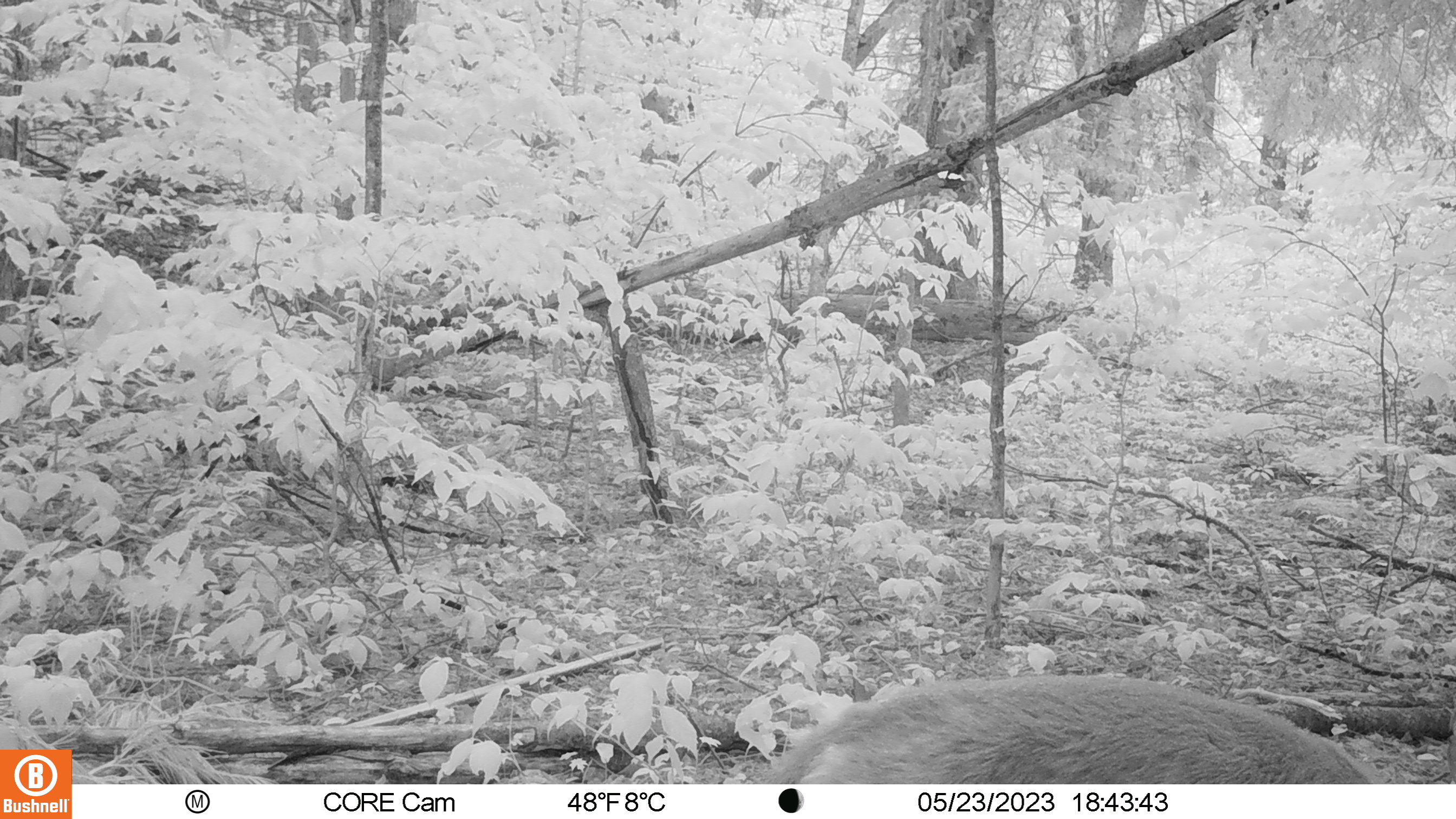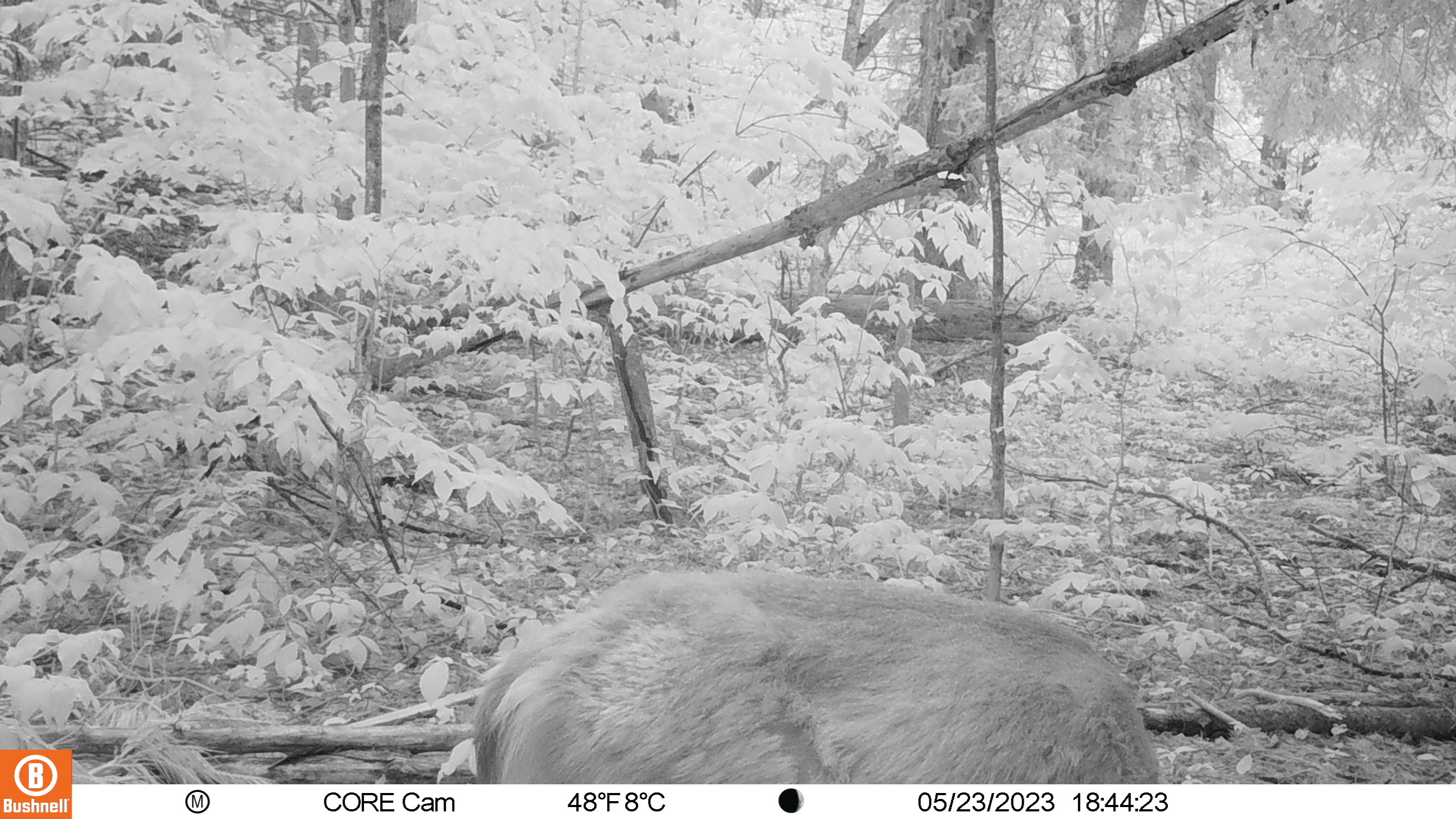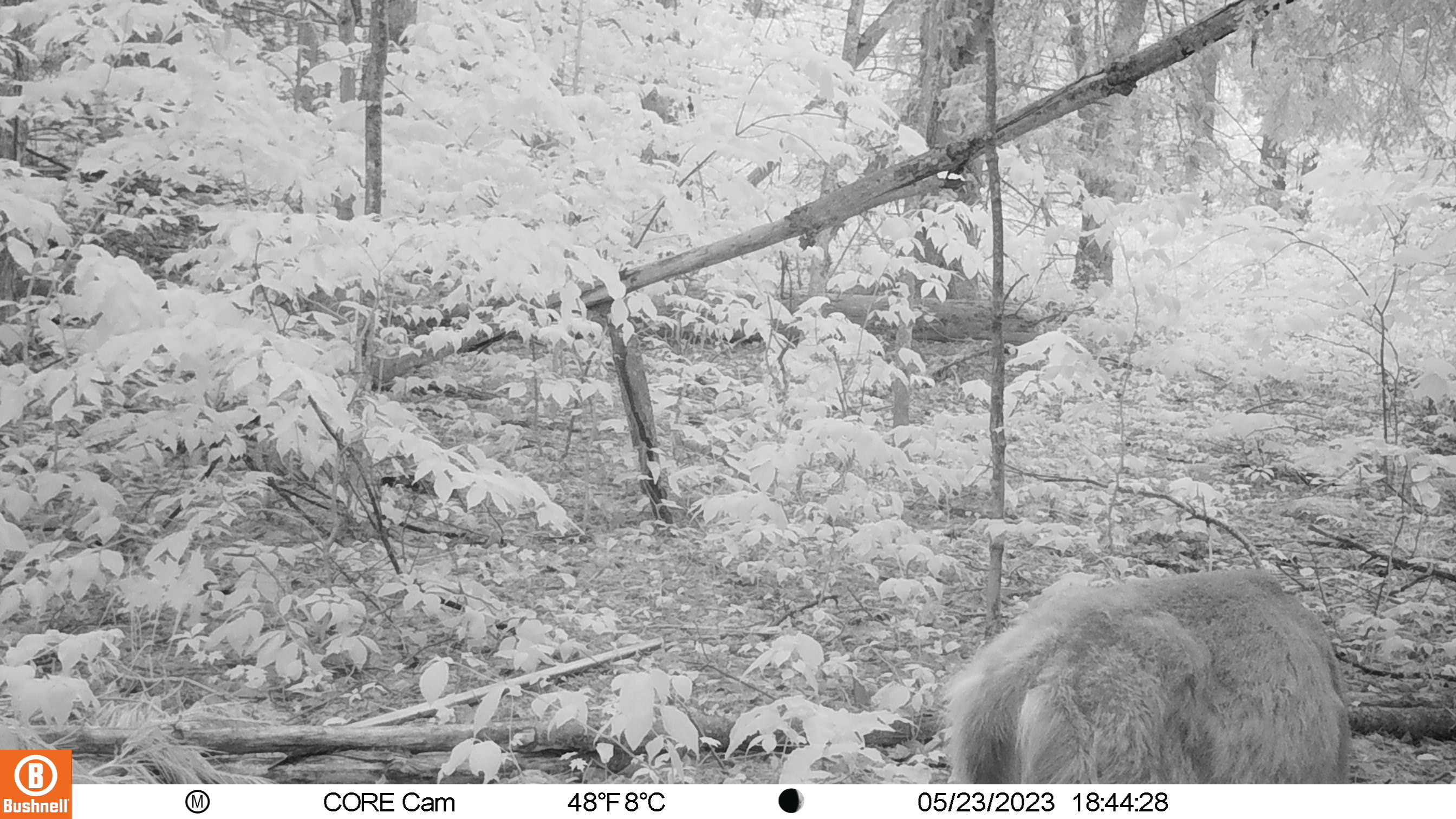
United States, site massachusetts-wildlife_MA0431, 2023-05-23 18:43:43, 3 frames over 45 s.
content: unidentified animal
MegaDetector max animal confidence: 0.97